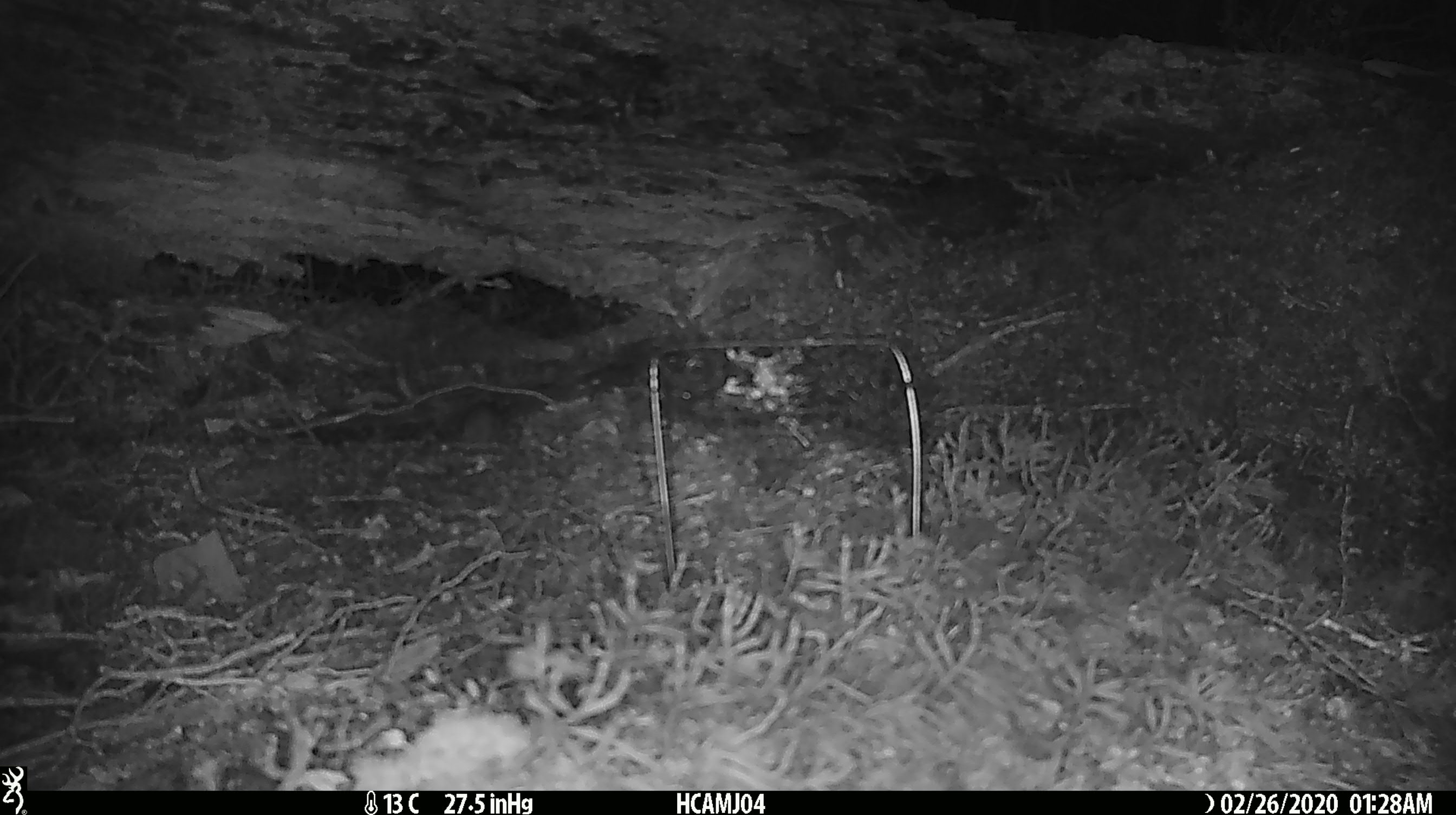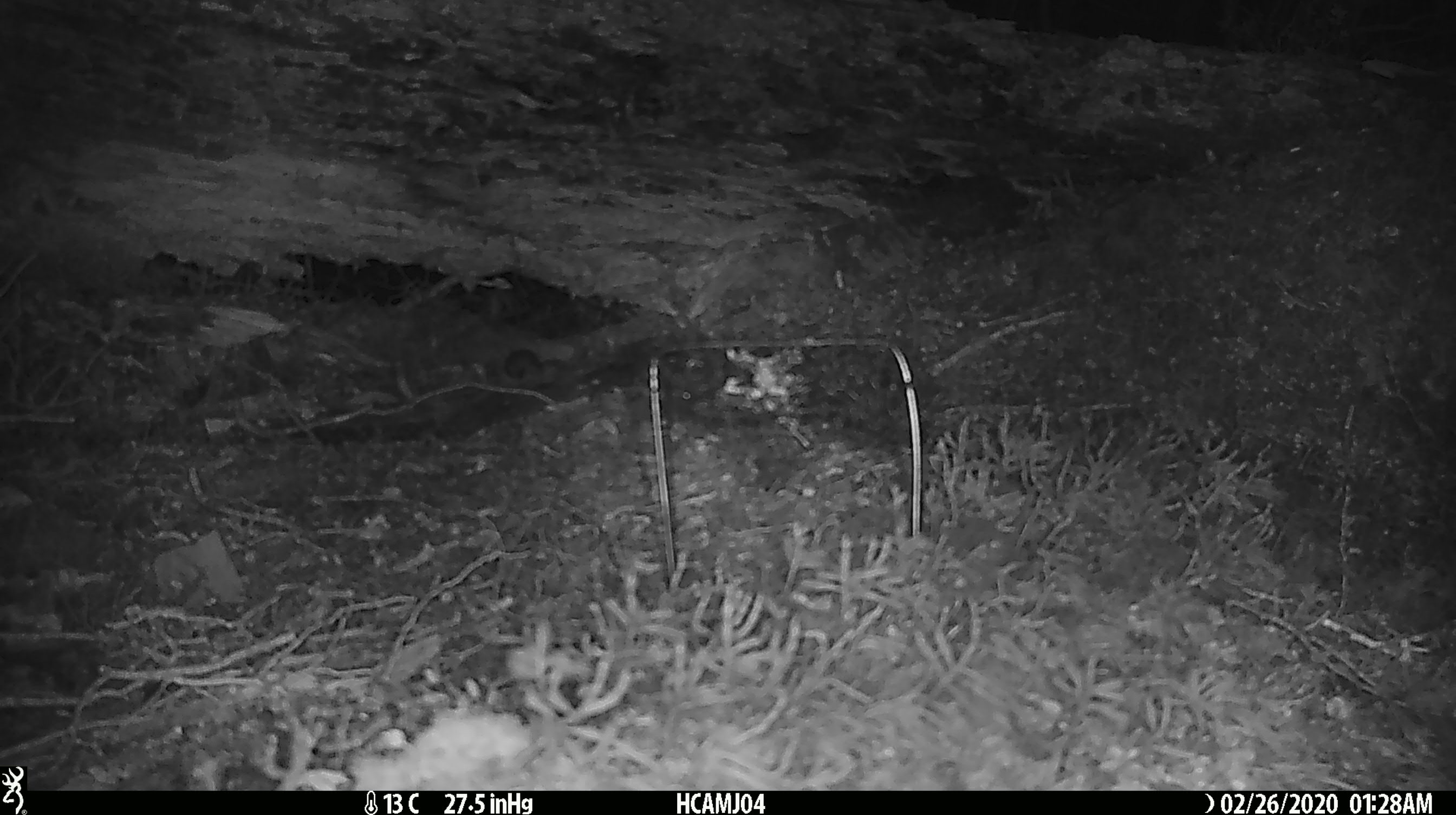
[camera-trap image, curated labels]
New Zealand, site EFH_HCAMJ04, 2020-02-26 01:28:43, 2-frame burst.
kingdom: Animalia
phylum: Chordata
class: Mammalia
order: Rodentia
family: Muridae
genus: Mus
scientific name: Mus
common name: mouse